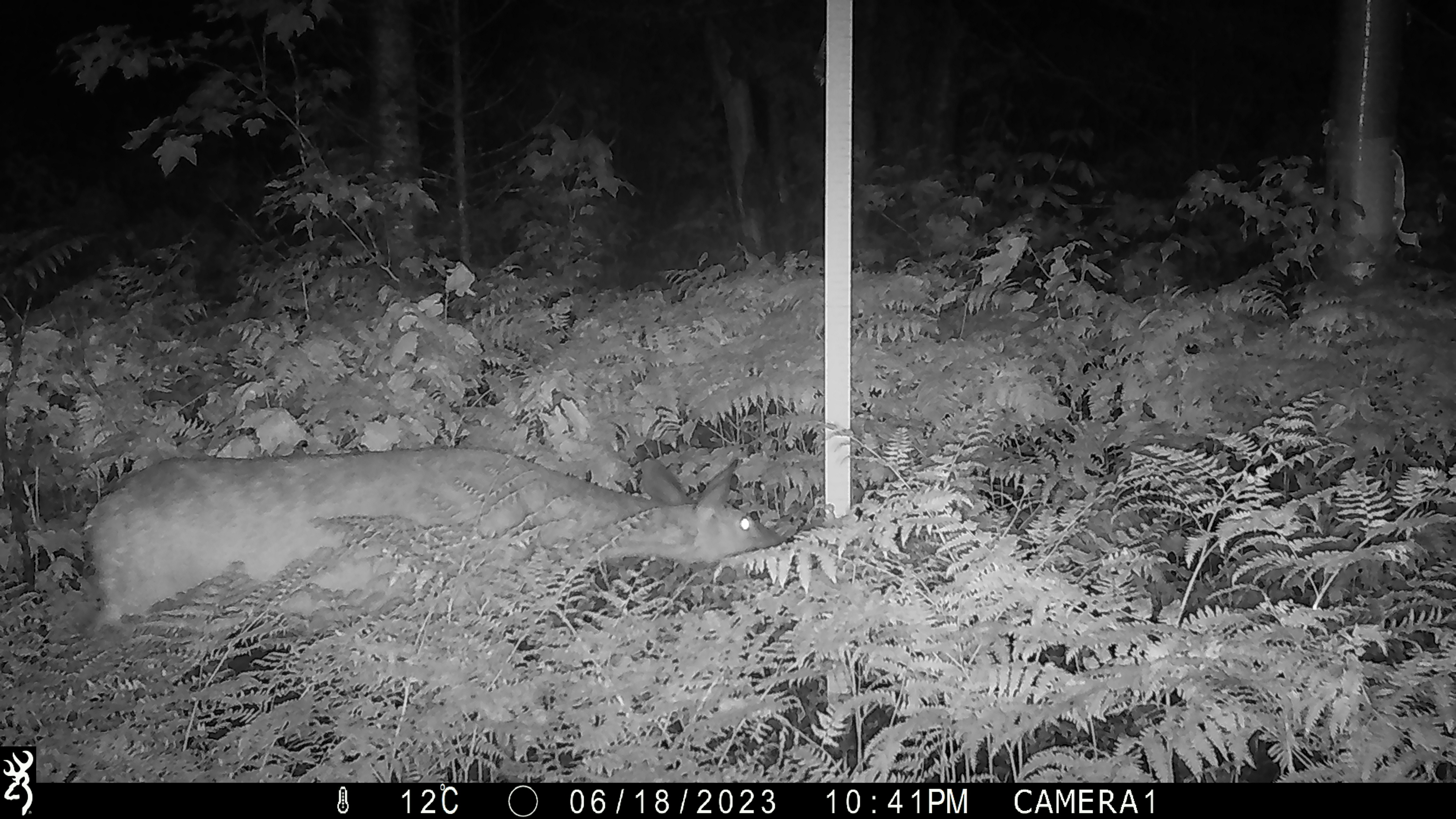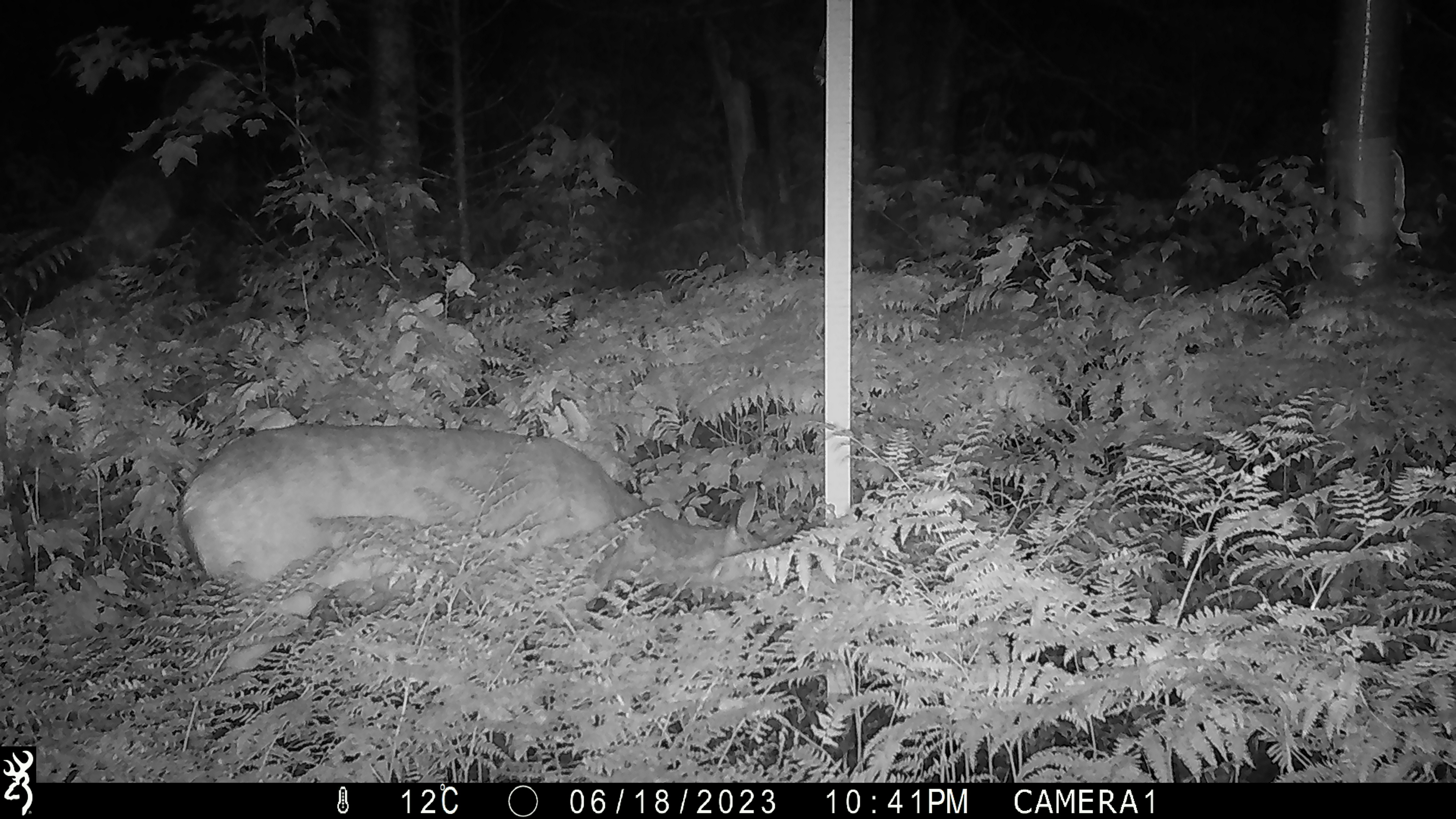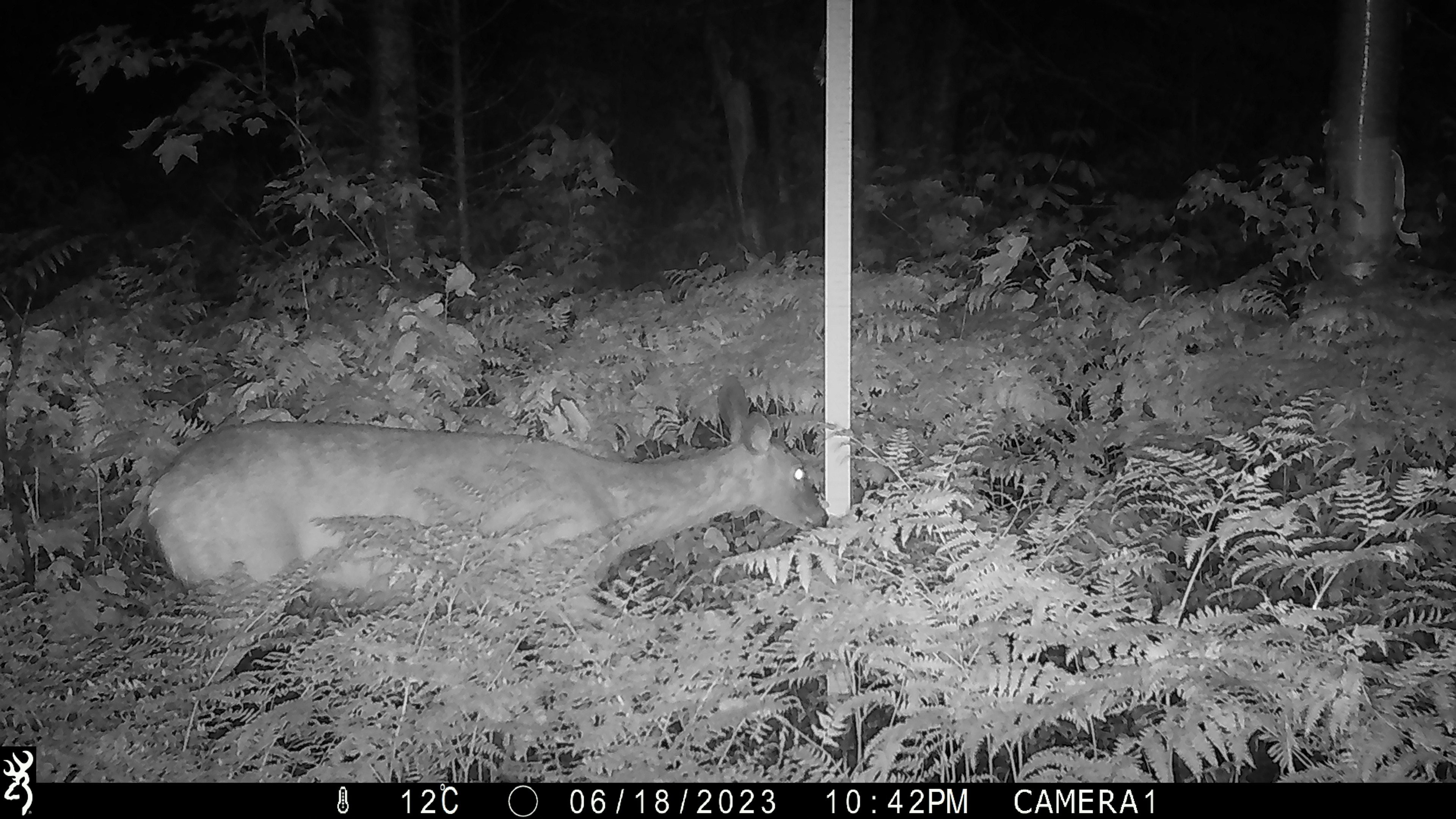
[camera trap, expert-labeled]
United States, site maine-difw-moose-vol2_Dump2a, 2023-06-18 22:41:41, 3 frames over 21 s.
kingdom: Animalia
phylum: Chordata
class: Mammalia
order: Artiodactyla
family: Cervidae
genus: Odocoileus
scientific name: Odocoileus virginianus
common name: white-tailed deer